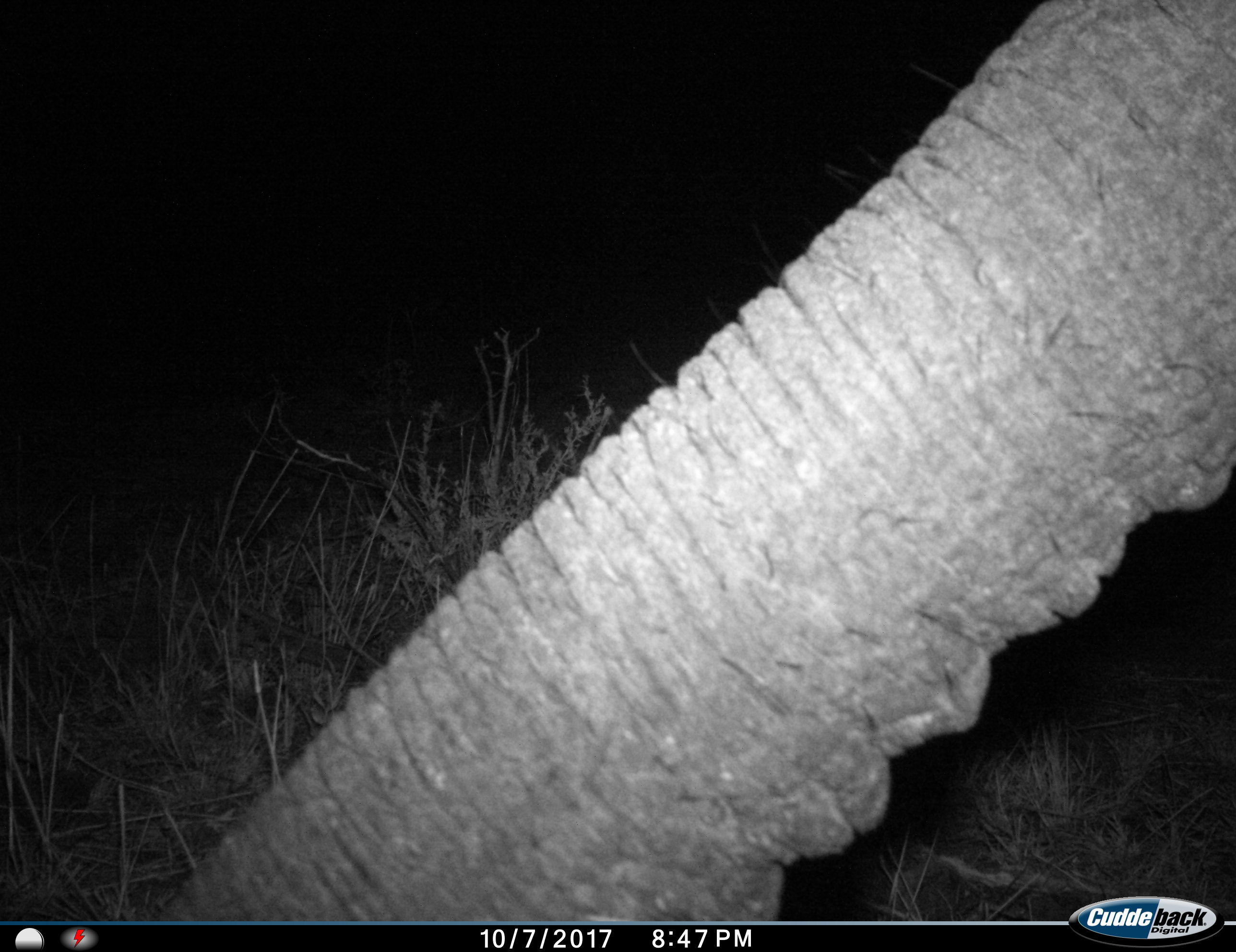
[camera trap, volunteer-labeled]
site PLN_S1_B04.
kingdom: Animalia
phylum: Chordata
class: Mammalia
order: Proboscidea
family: Elephantidae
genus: Loxodonta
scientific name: Loxodonta africana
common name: african bush elephant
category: elephant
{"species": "elephant (african bush elephant) (Loxodonta africana)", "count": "1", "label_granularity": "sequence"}